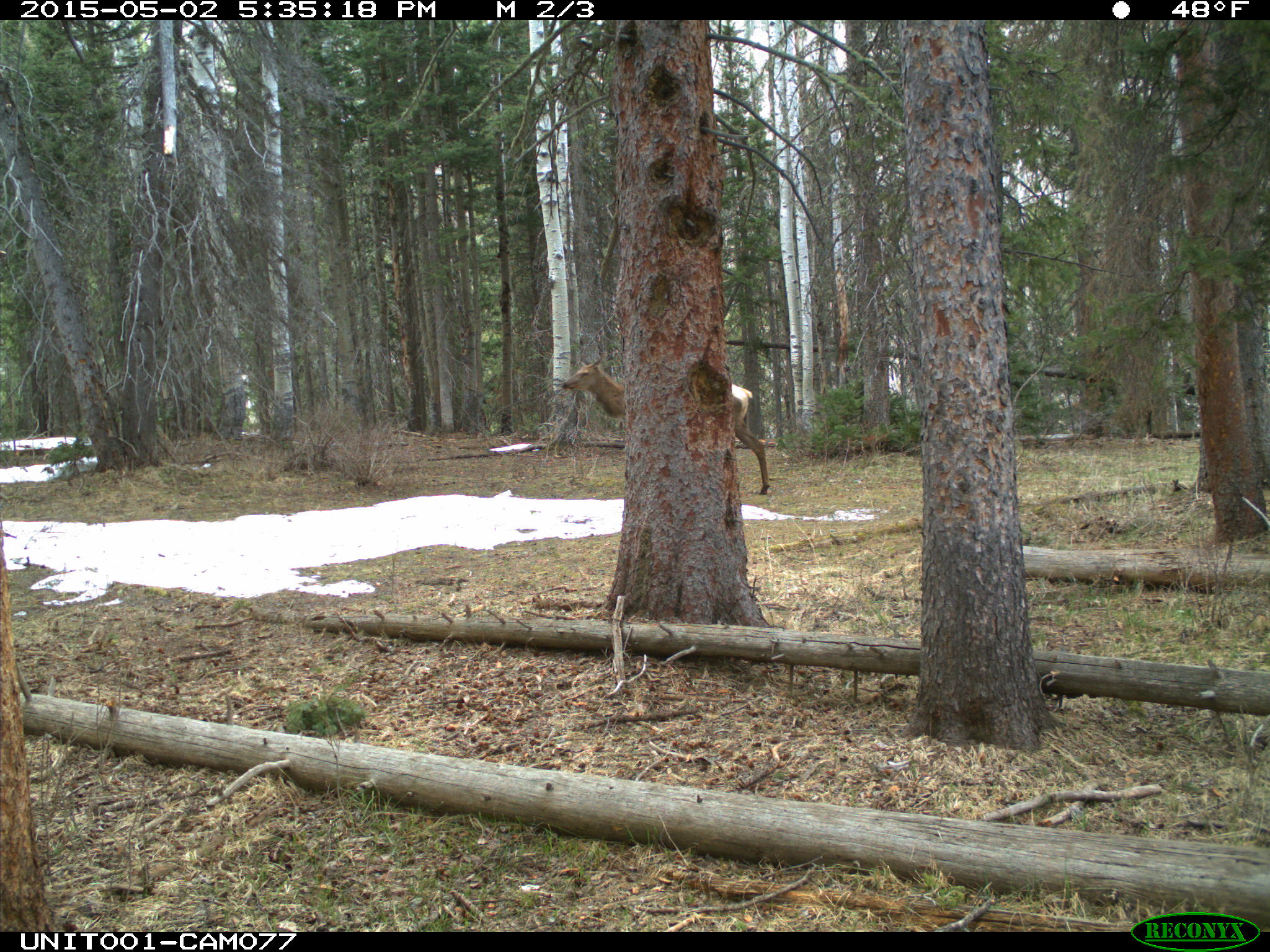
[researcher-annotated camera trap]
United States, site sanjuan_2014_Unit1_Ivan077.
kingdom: Animalia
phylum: Chordata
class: Mammalia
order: Artiodactyla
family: Cervidae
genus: Cervus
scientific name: Cervus elaphus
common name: red deer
Cervus elaphus (red deer).